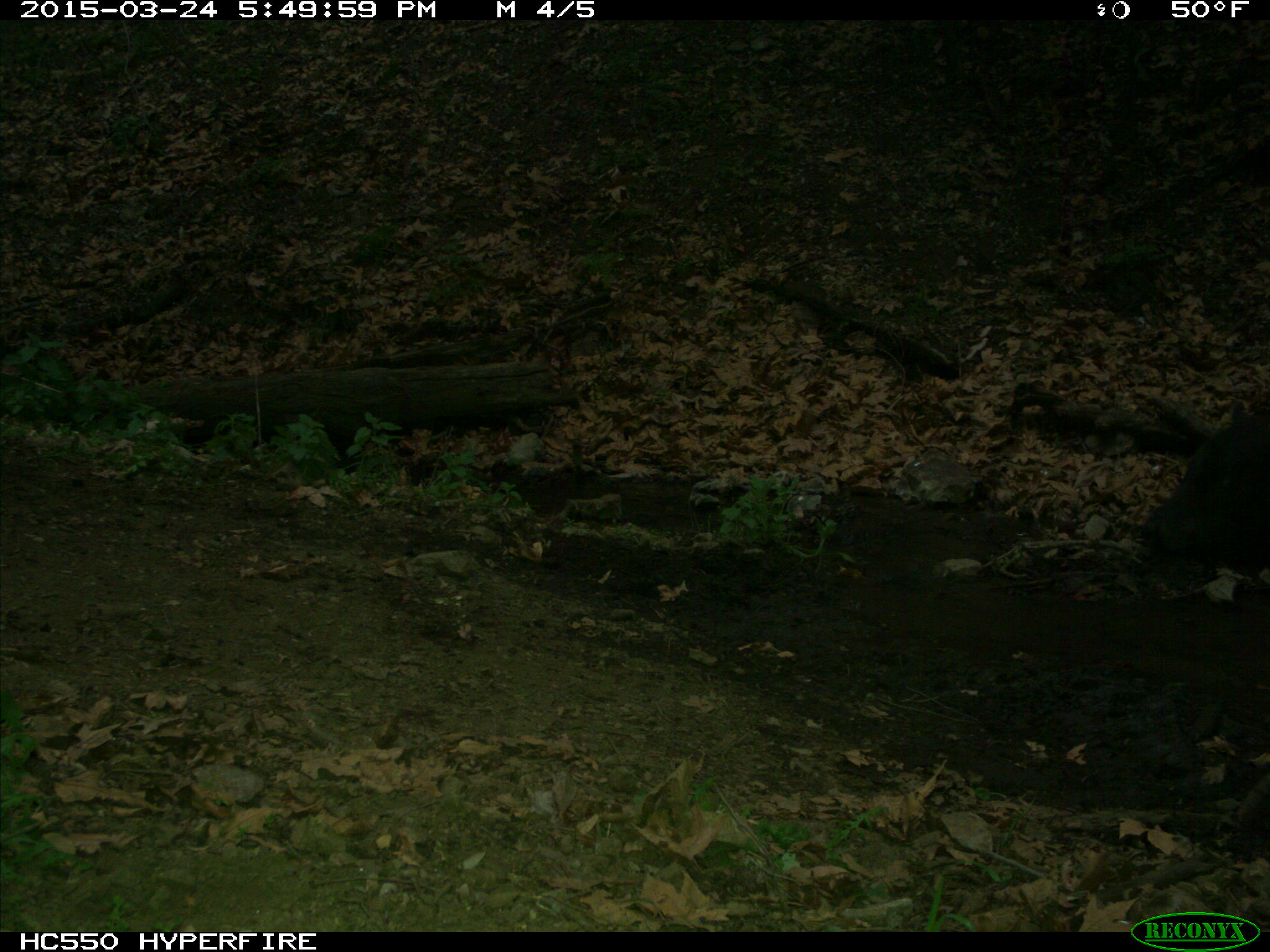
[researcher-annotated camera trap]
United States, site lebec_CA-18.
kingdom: Animalia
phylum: Chordata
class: Mammalia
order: Artiodactyla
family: Bovidae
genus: Bos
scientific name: Bos taurus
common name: domestic cow